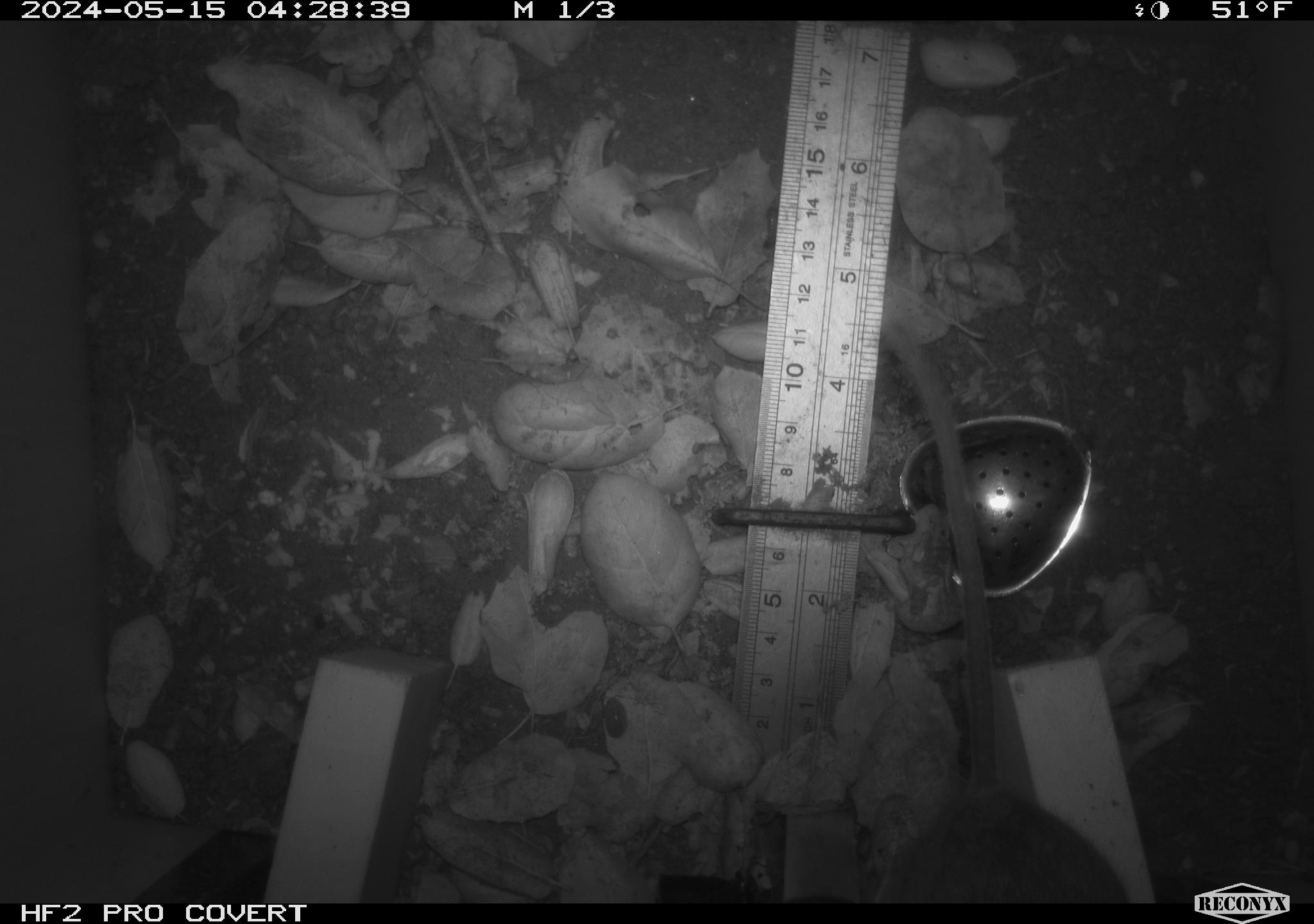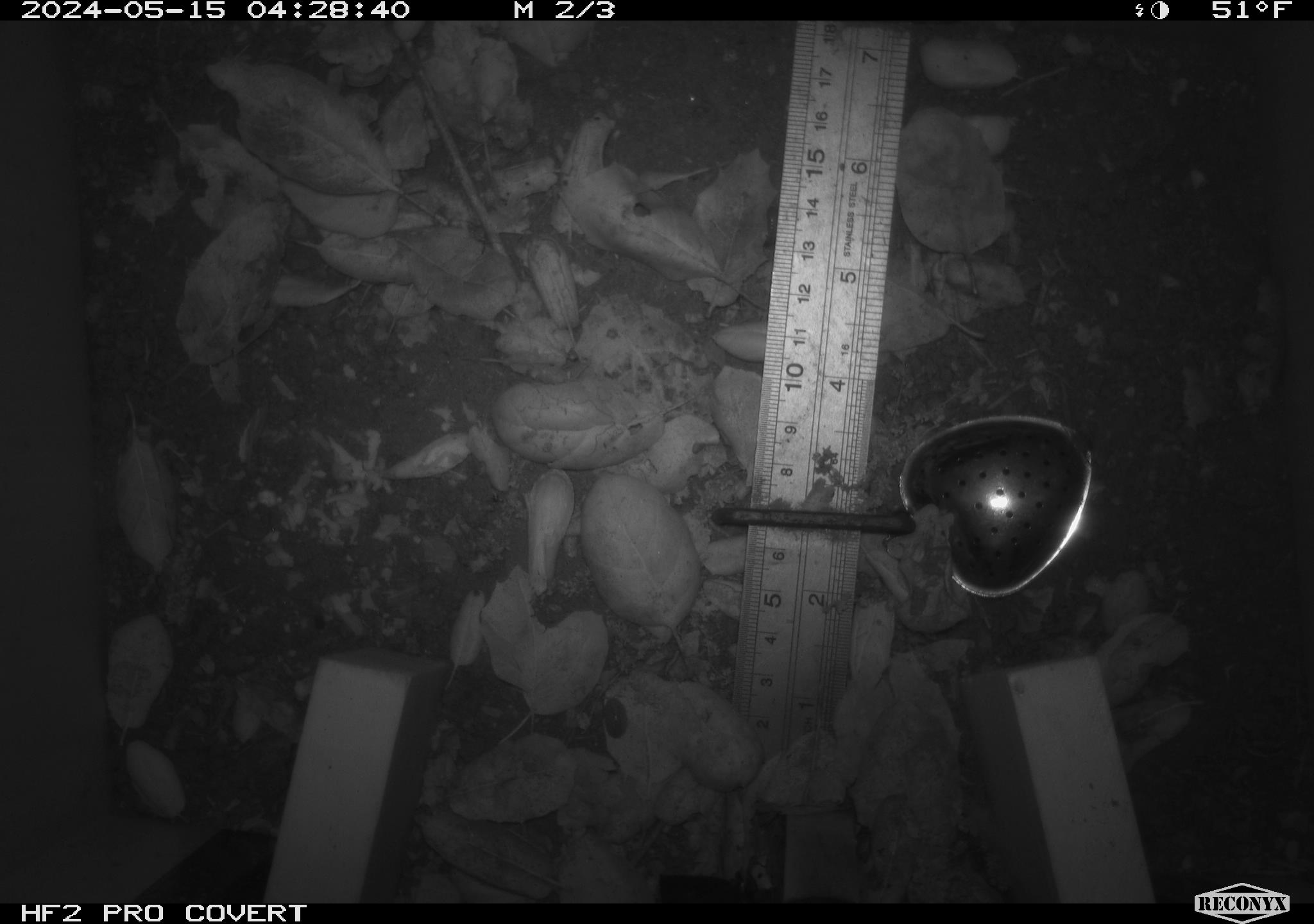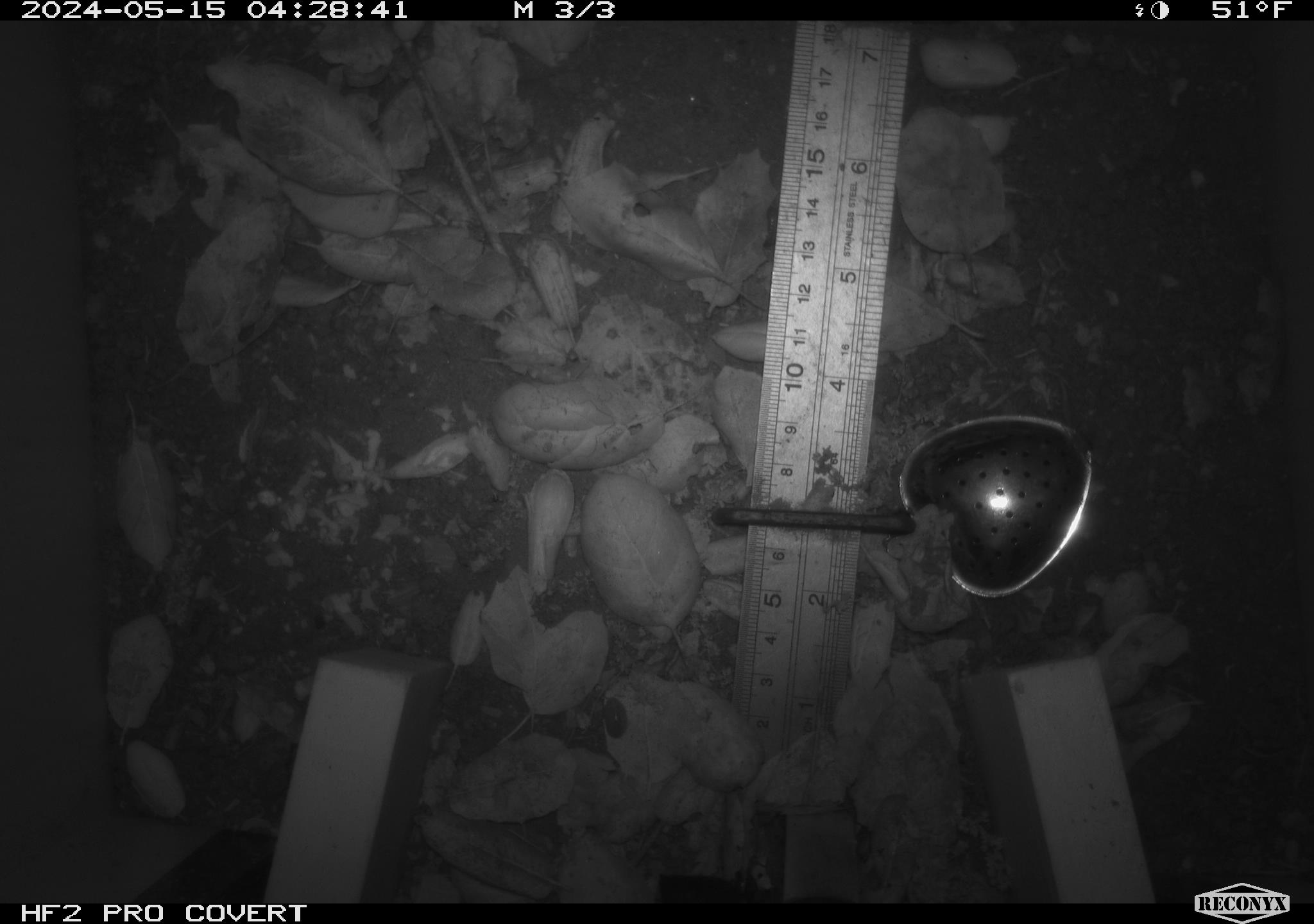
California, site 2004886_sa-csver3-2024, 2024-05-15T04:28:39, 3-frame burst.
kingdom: Animalia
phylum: Chordata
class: Mammalia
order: Rodentia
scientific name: Rodentia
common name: rodent